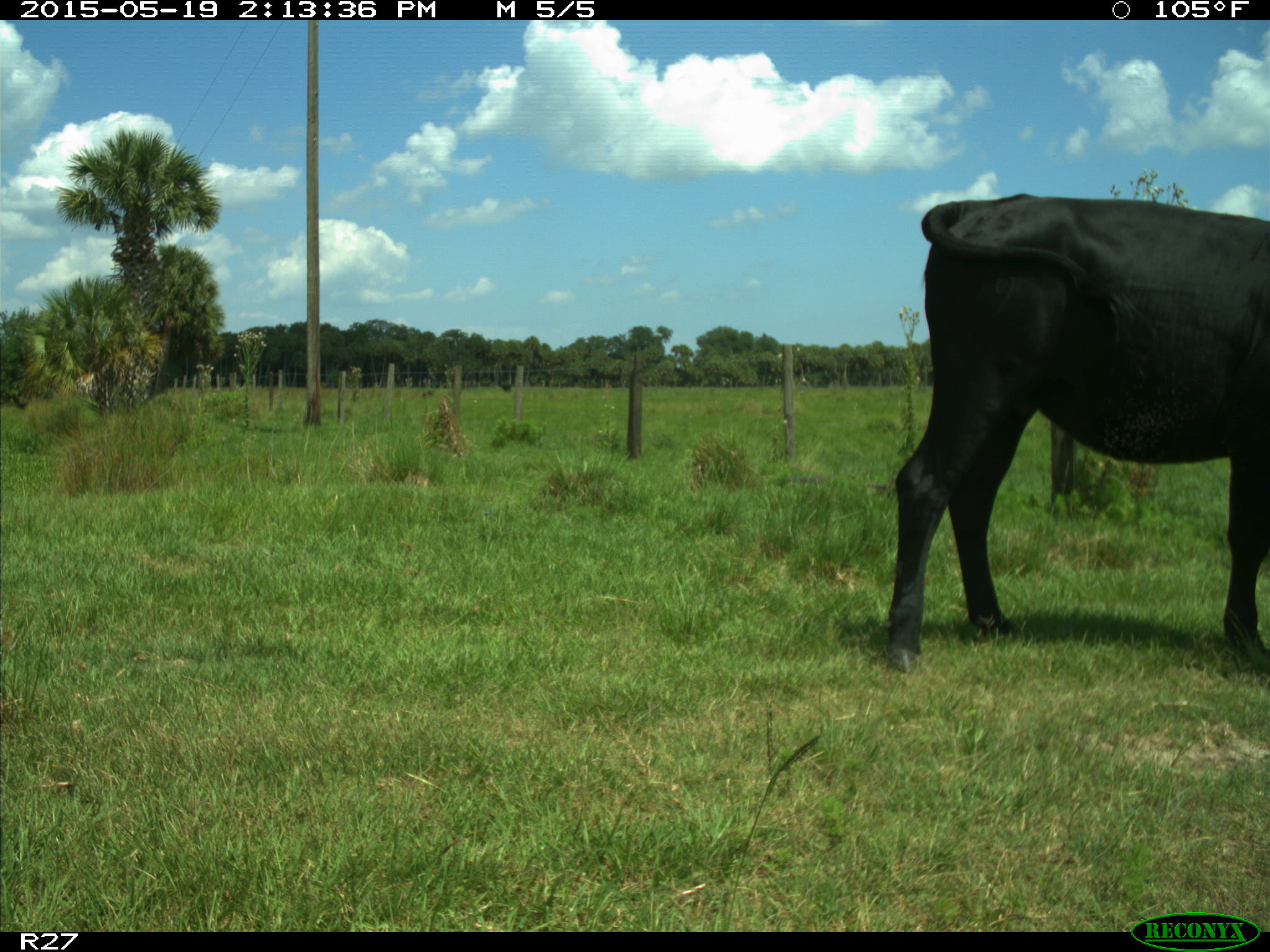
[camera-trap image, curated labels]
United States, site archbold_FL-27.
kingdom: Animalia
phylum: Chordata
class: Mammalia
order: Artiodactyla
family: Bovidae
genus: Bos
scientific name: Bos taurus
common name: domestic cow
Bos taurus (domestic cow).